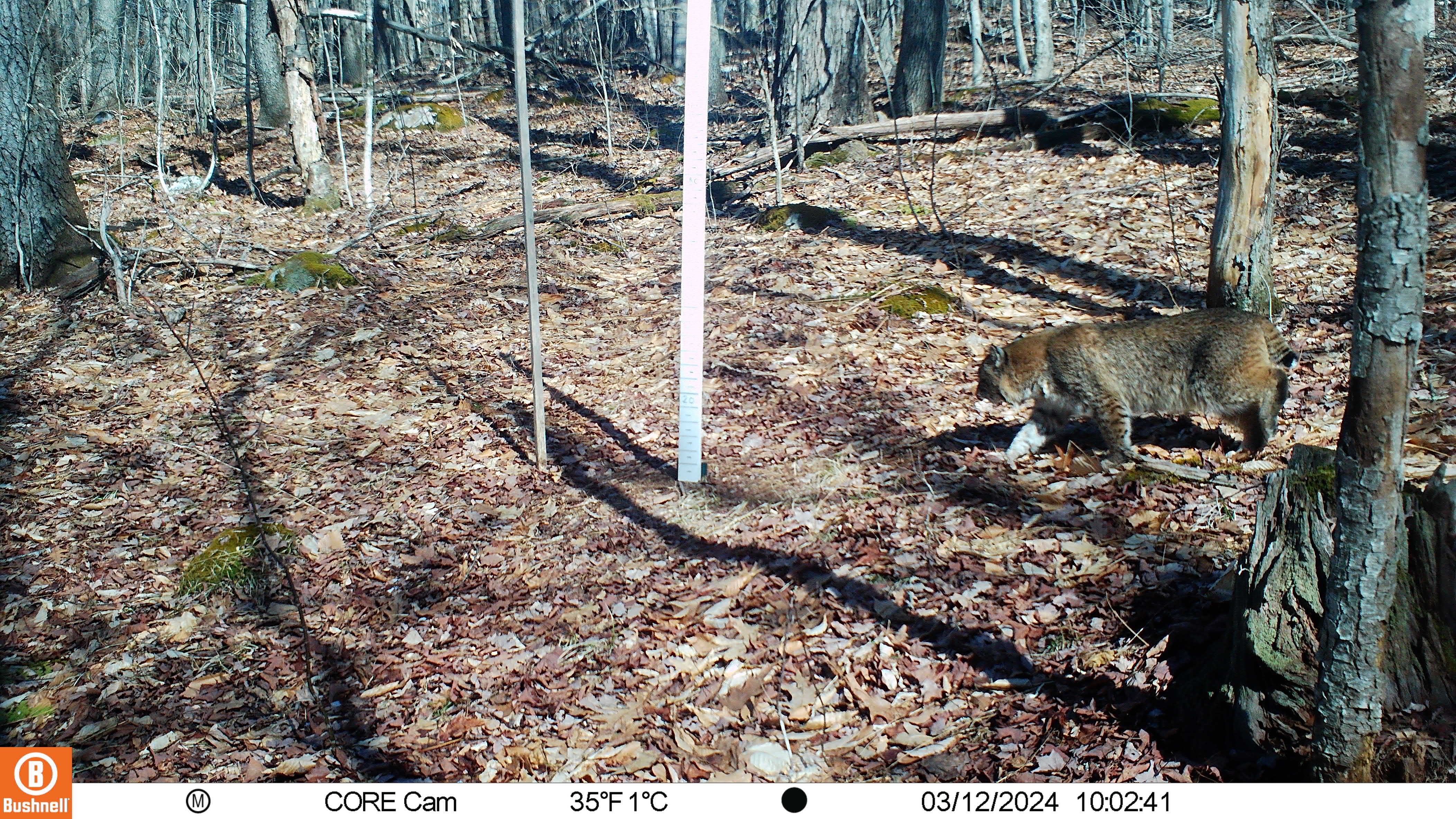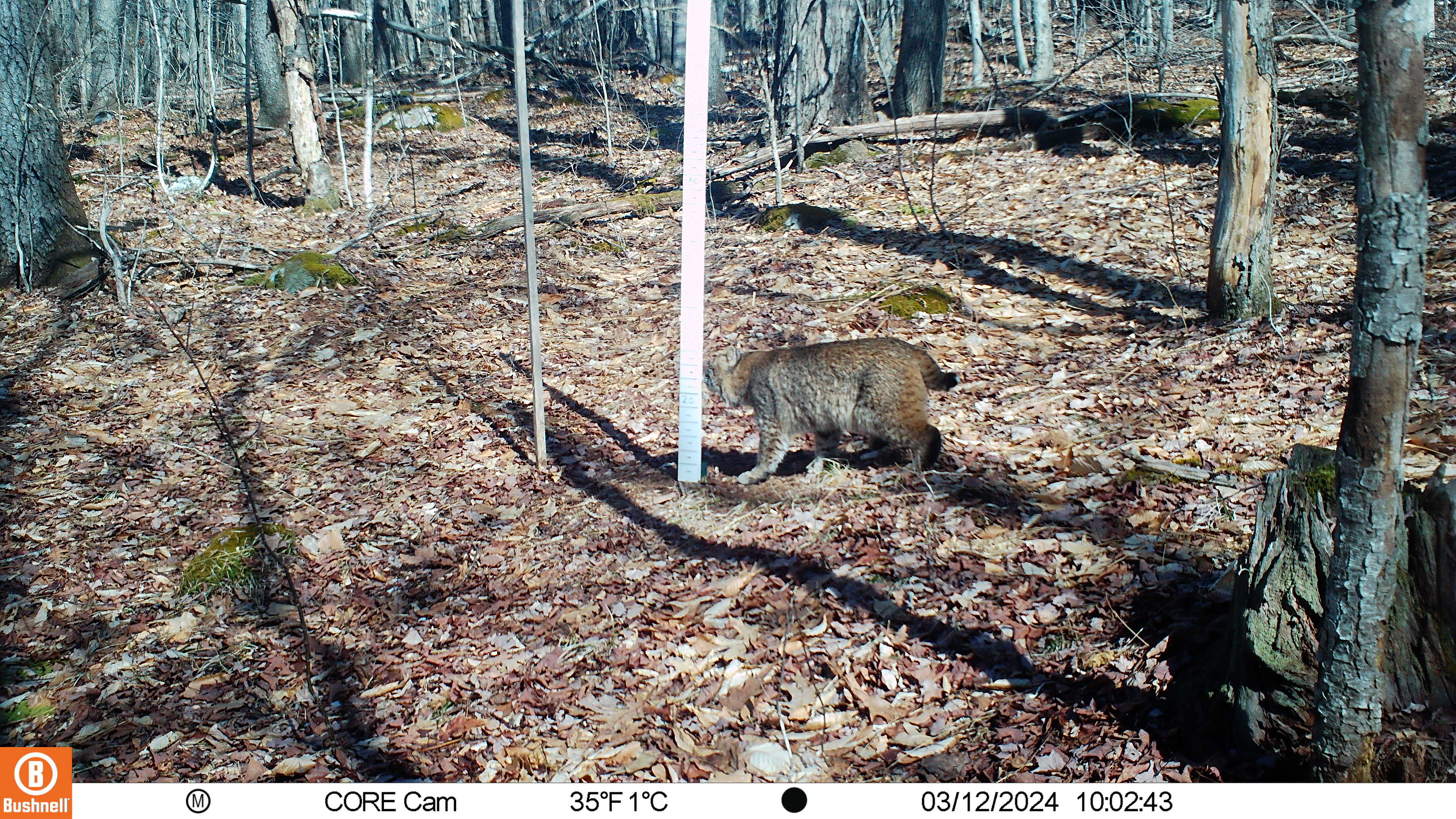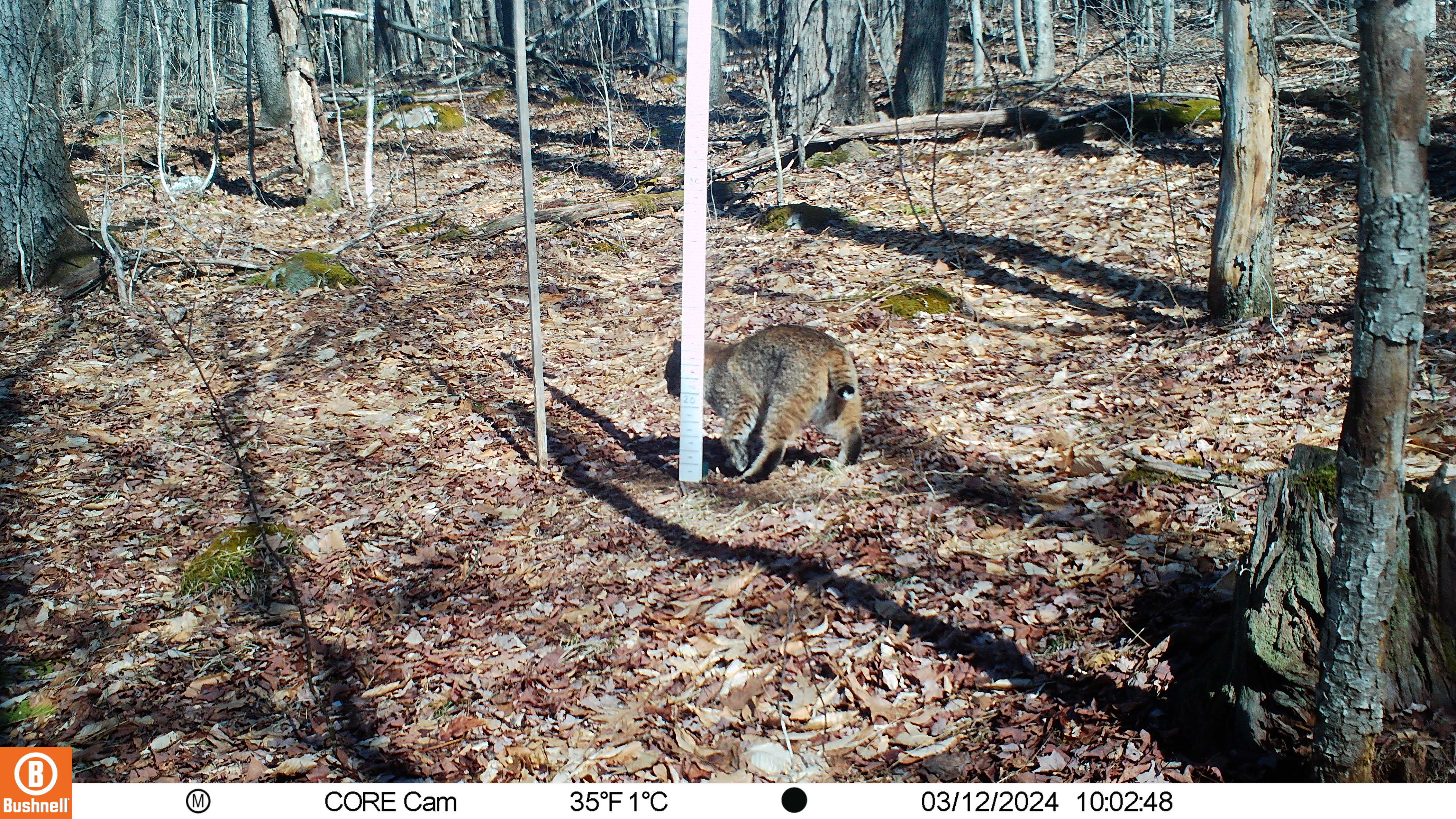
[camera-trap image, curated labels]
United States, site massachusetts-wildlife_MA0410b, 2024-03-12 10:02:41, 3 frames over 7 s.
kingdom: Animalia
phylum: Chordata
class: Mammalia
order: Carnivora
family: Felidae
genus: Lynx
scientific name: Lynx rufus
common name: bobcat